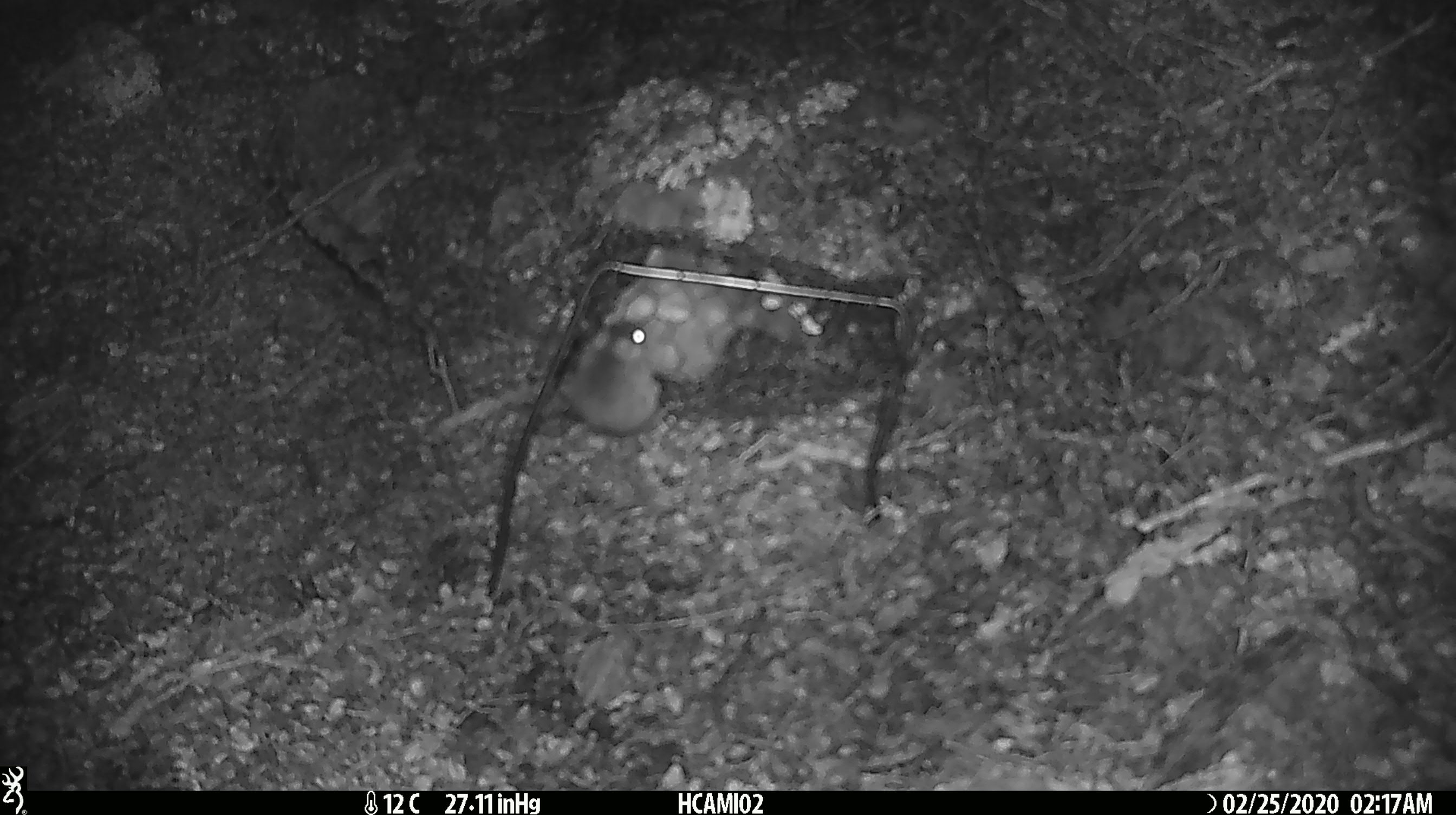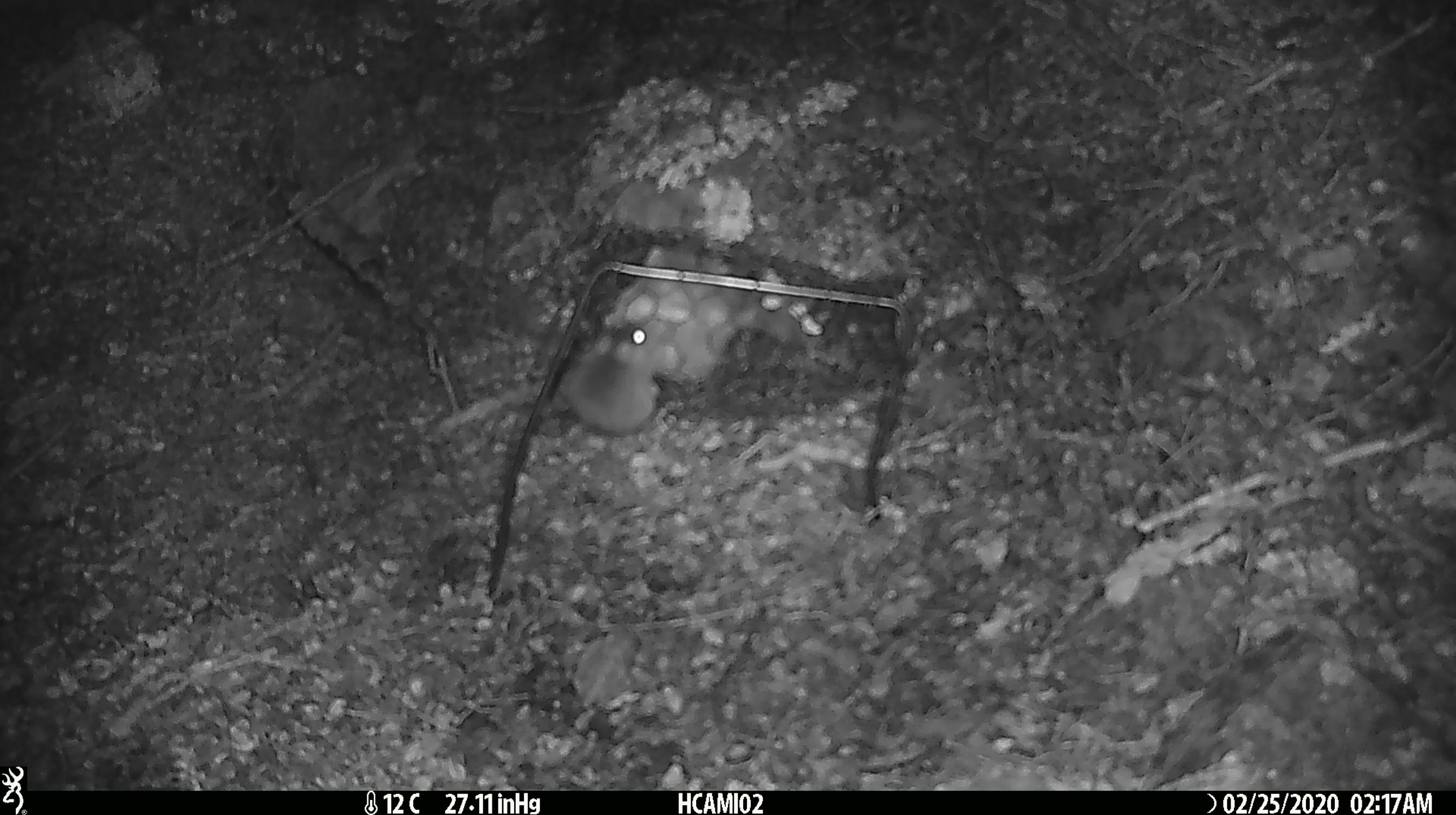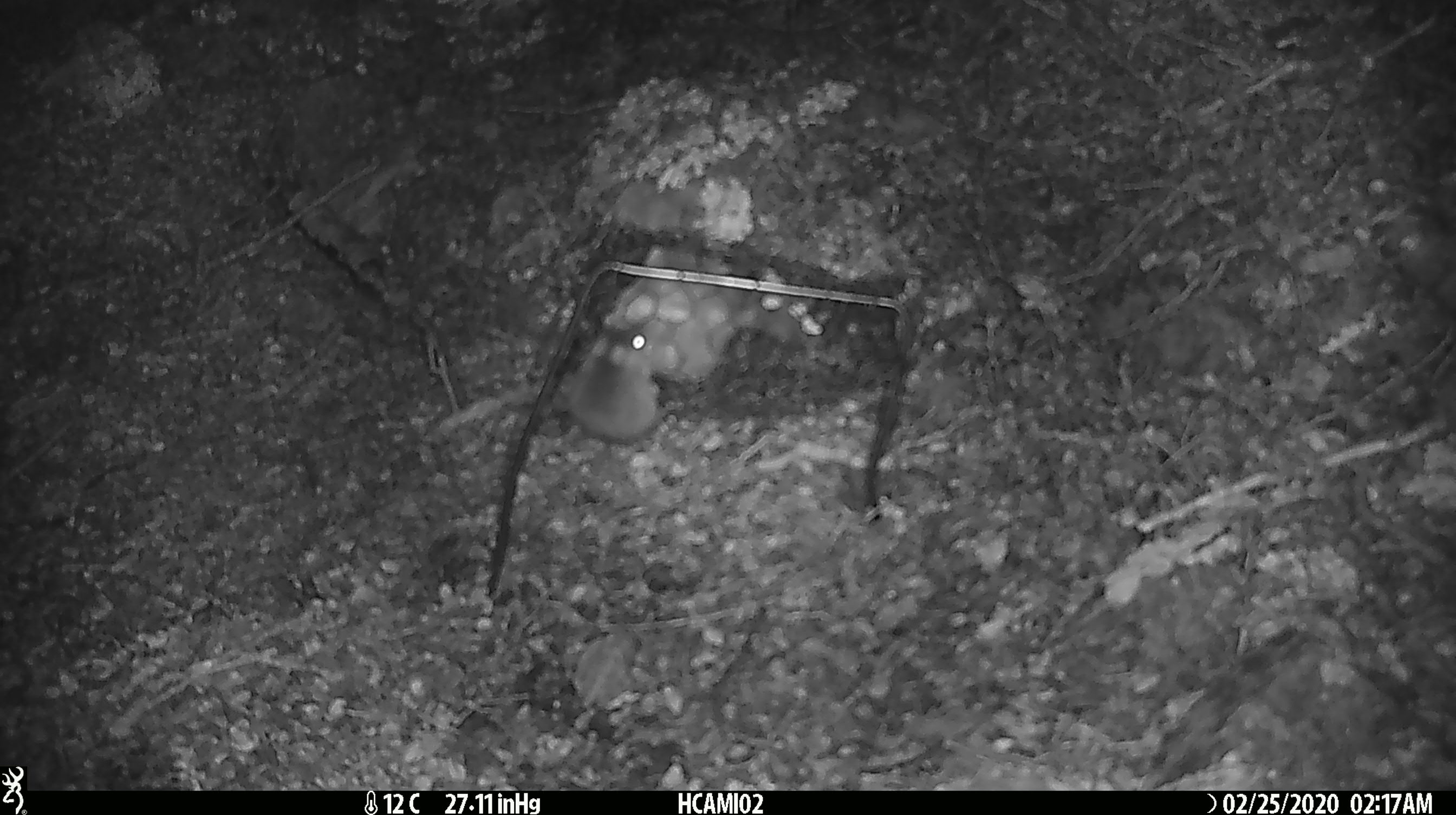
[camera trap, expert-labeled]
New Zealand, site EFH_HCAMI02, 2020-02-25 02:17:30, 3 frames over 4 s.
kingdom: Animalia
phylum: Chordata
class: Mammalia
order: Rodentia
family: Muridae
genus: Mus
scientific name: Mus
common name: mouse